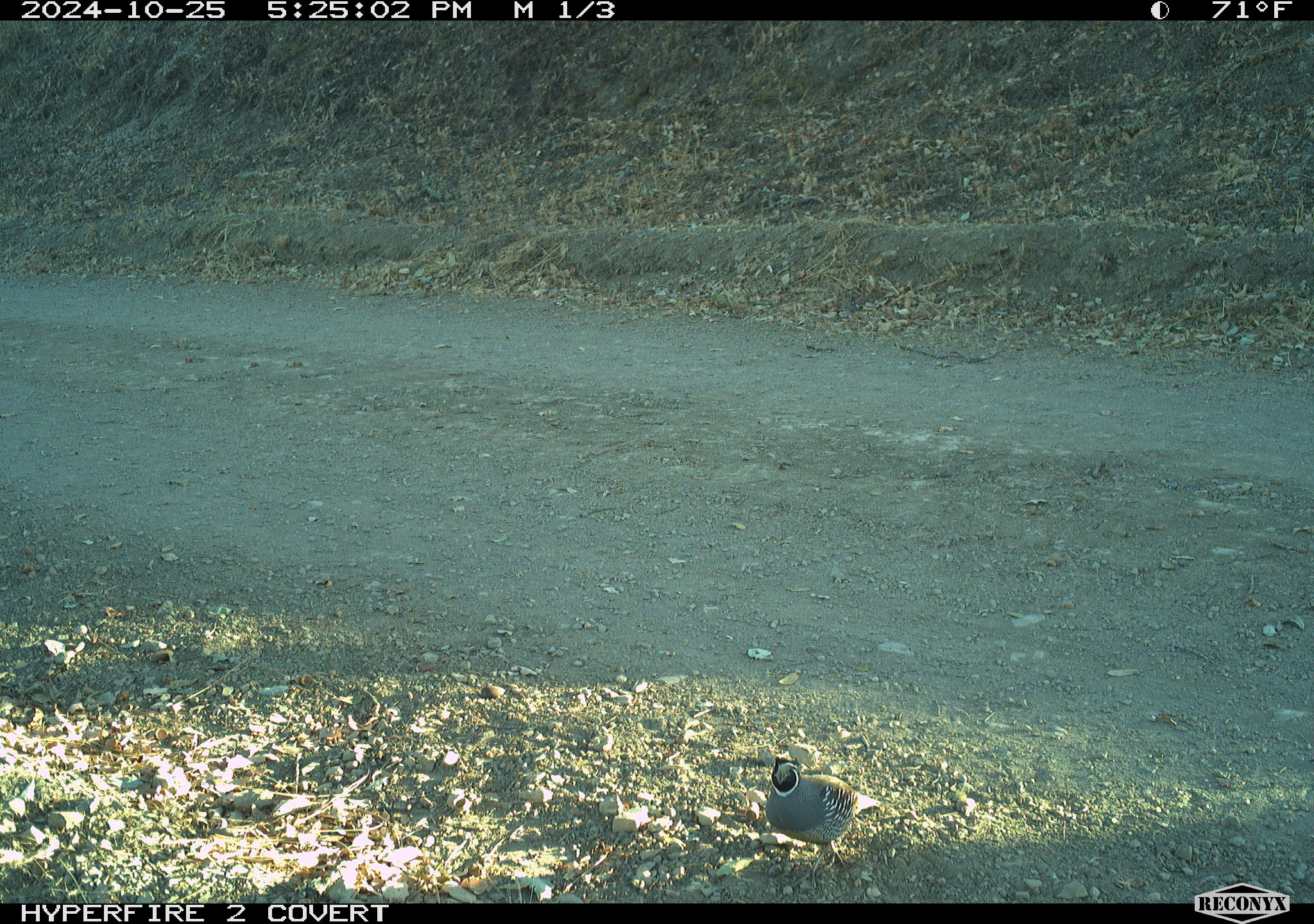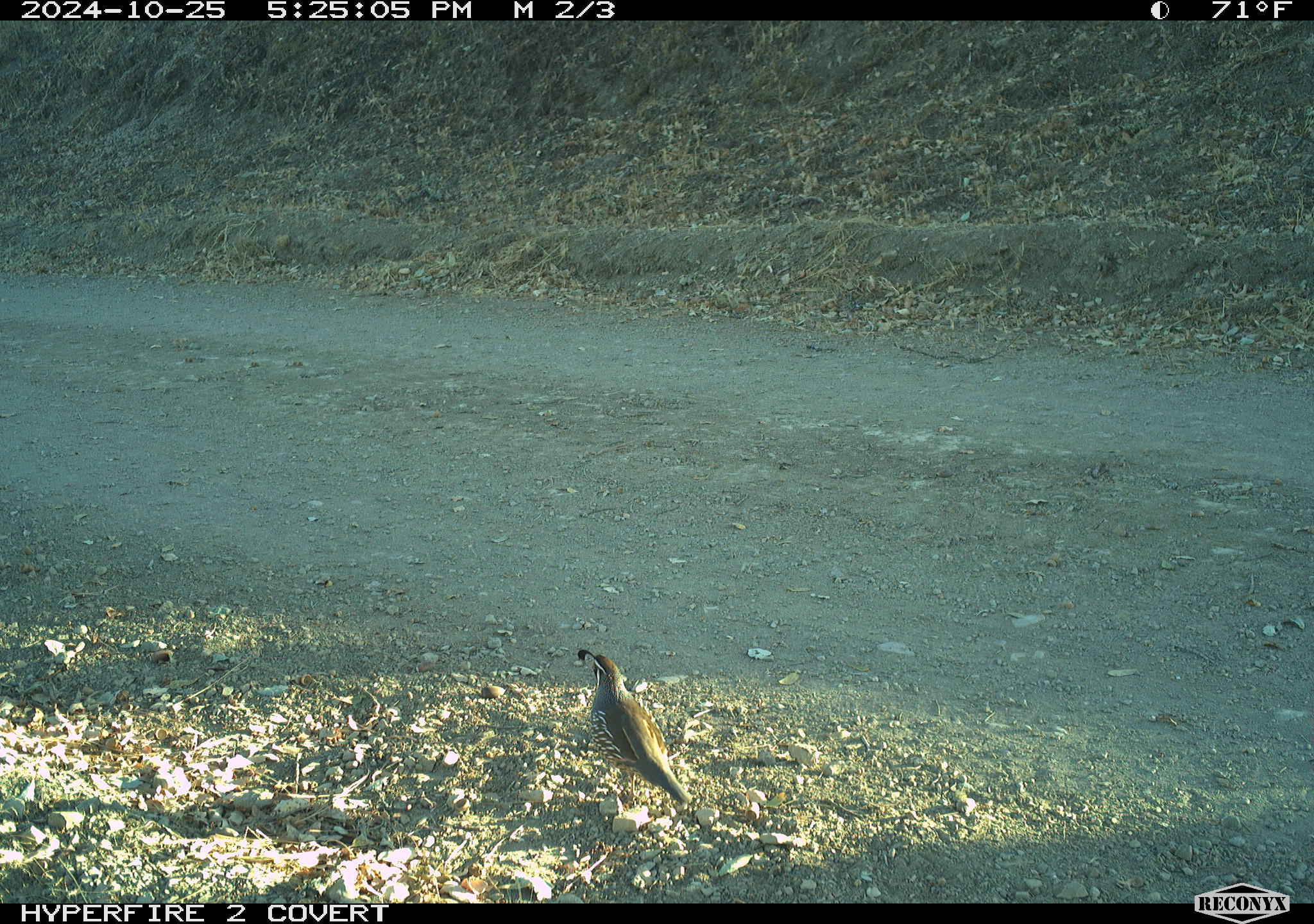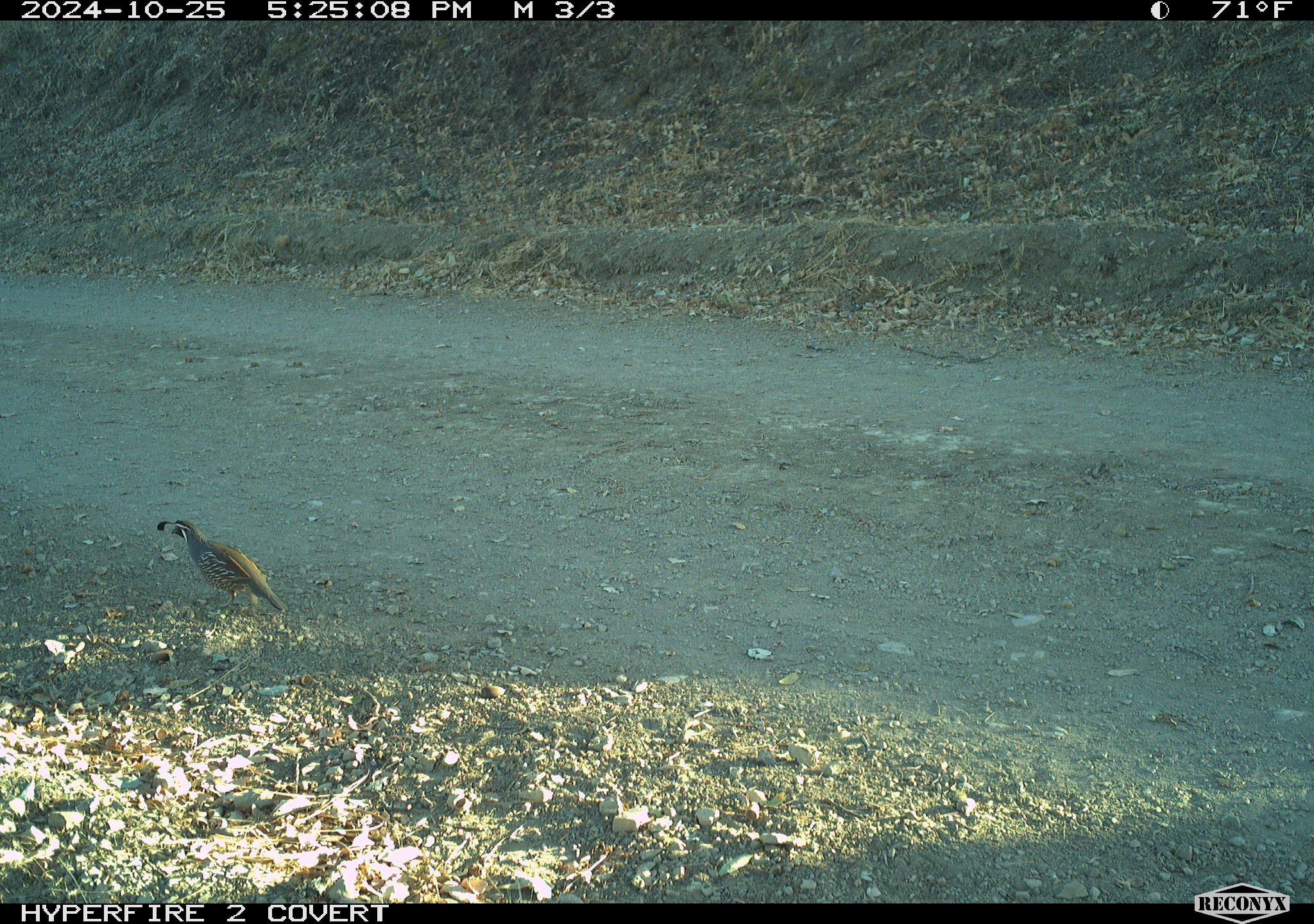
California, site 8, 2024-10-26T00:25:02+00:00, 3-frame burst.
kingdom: Animalia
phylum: Chordata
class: Aves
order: Galliformes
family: Odontophoridae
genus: Callipepla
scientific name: Callipepla californica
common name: california quail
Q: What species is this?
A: California quail (Callipepla californica).